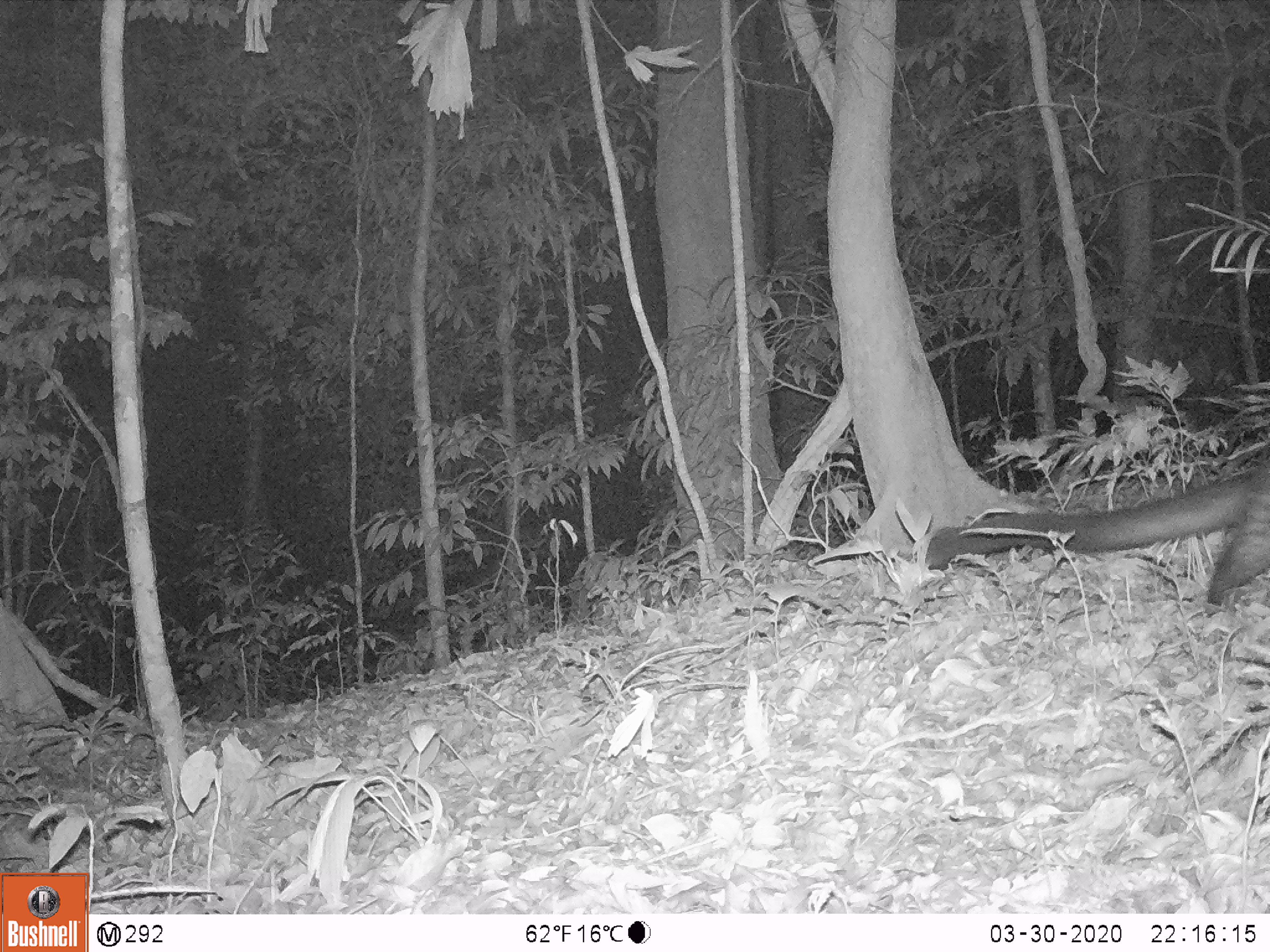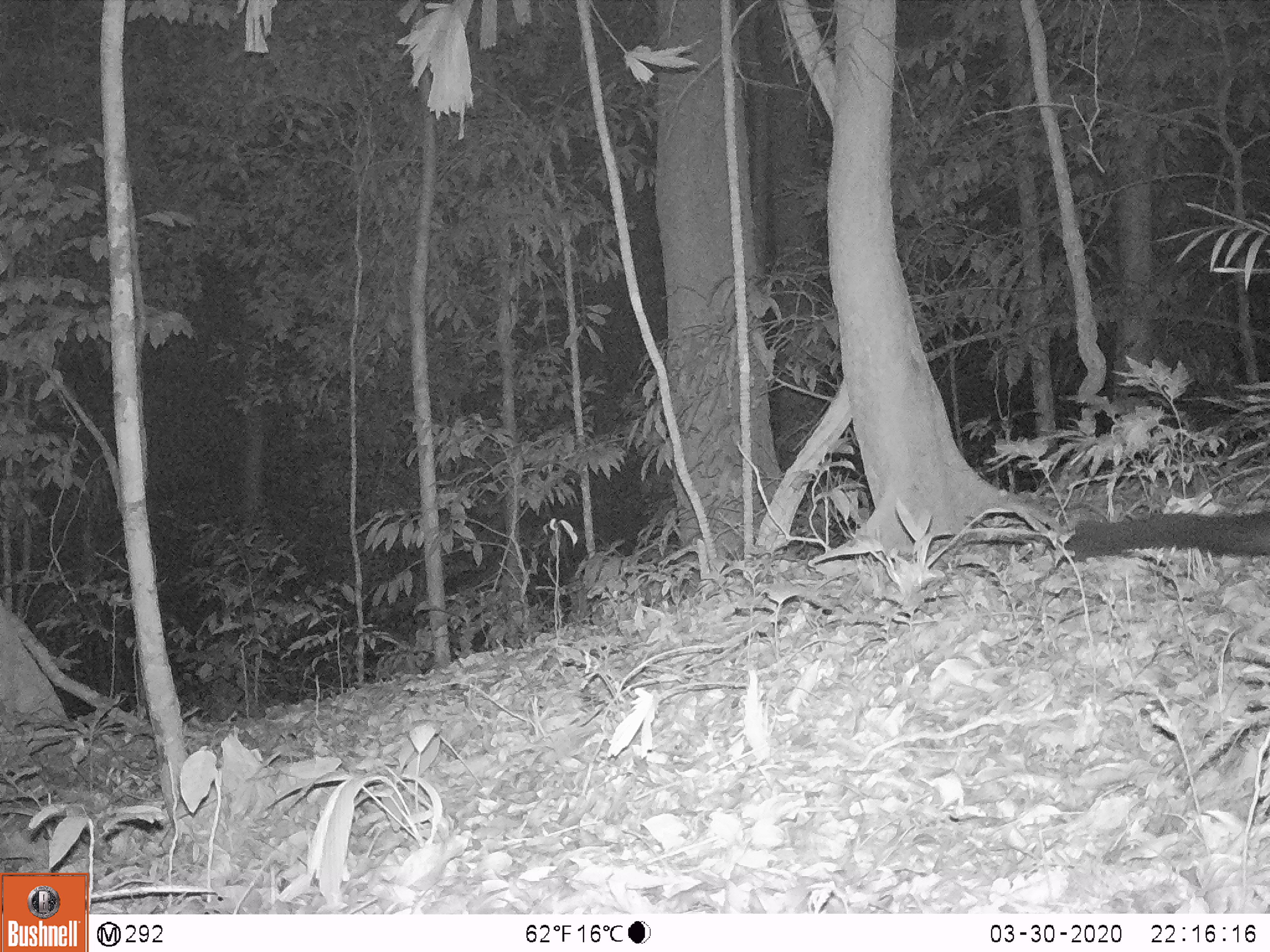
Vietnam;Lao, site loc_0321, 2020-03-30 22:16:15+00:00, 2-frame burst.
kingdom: Animalia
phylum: Chordata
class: Mammalia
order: Carnivora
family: Viverridae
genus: Paradoxurus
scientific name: Paradoxurus hermaphroditus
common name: common palm civet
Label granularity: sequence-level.